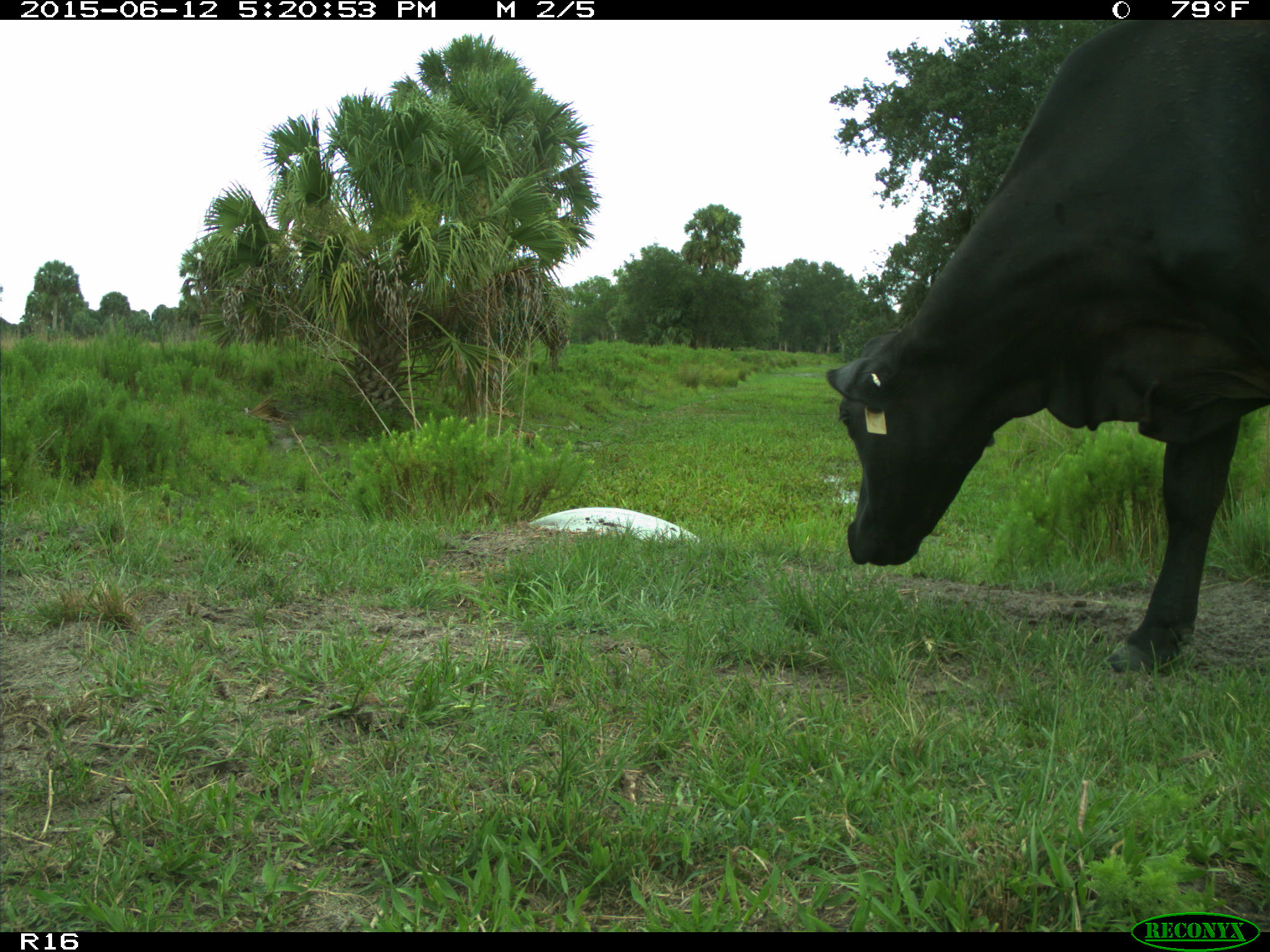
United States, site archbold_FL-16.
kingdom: Animalia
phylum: Chordata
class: Mammalia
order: Artiodactyla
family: Bovidae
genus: Bos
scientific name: Bos taurus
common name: domestic cow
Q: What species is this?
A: Bos taurus (domestic cow).